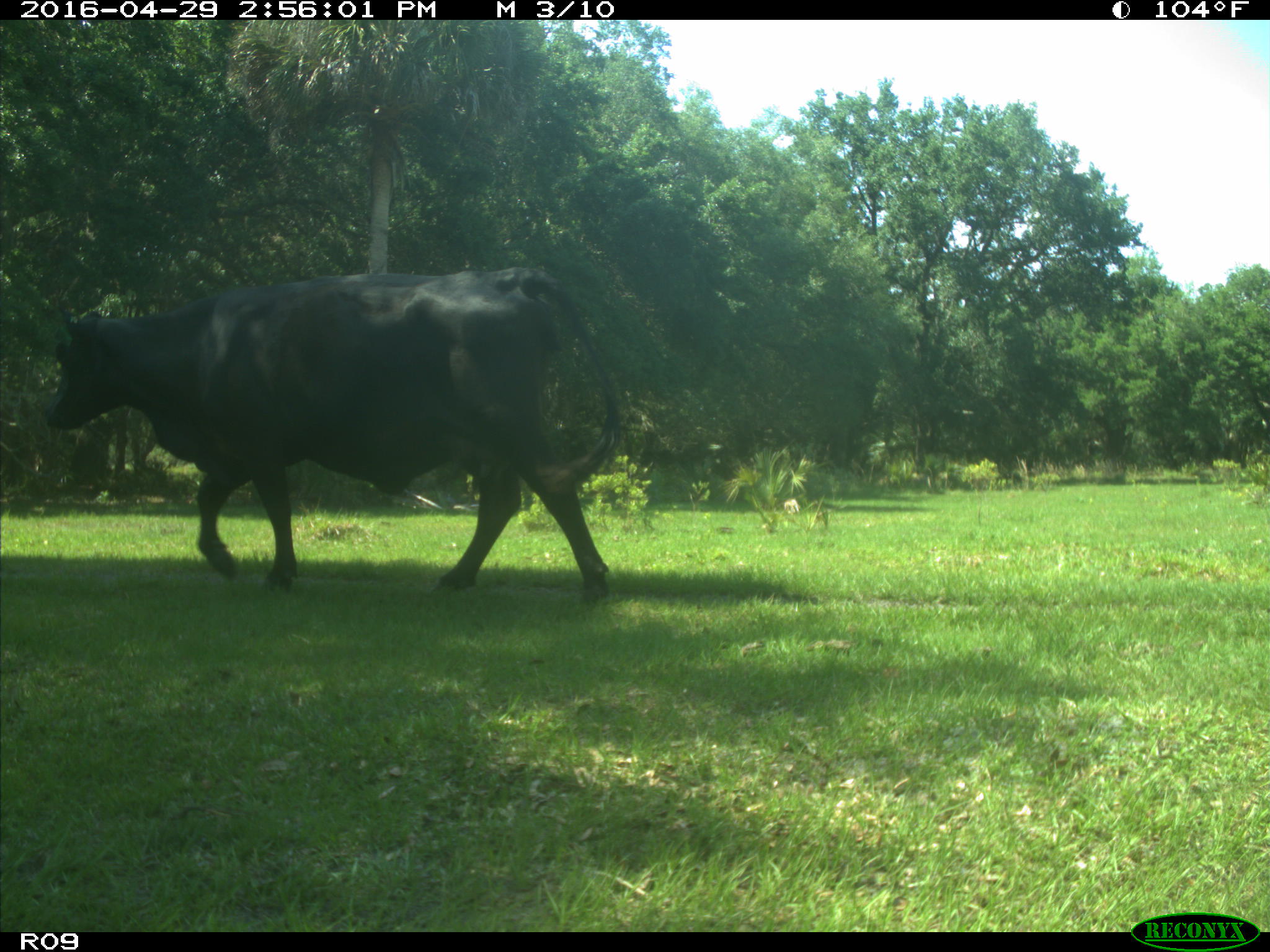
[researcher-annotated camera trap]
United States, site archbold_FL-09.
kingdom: Animalia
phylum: Chordata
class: Mammalia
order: Artiodactyla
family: Bovidae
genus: Bos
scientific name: Bos taurus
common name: domestic cow